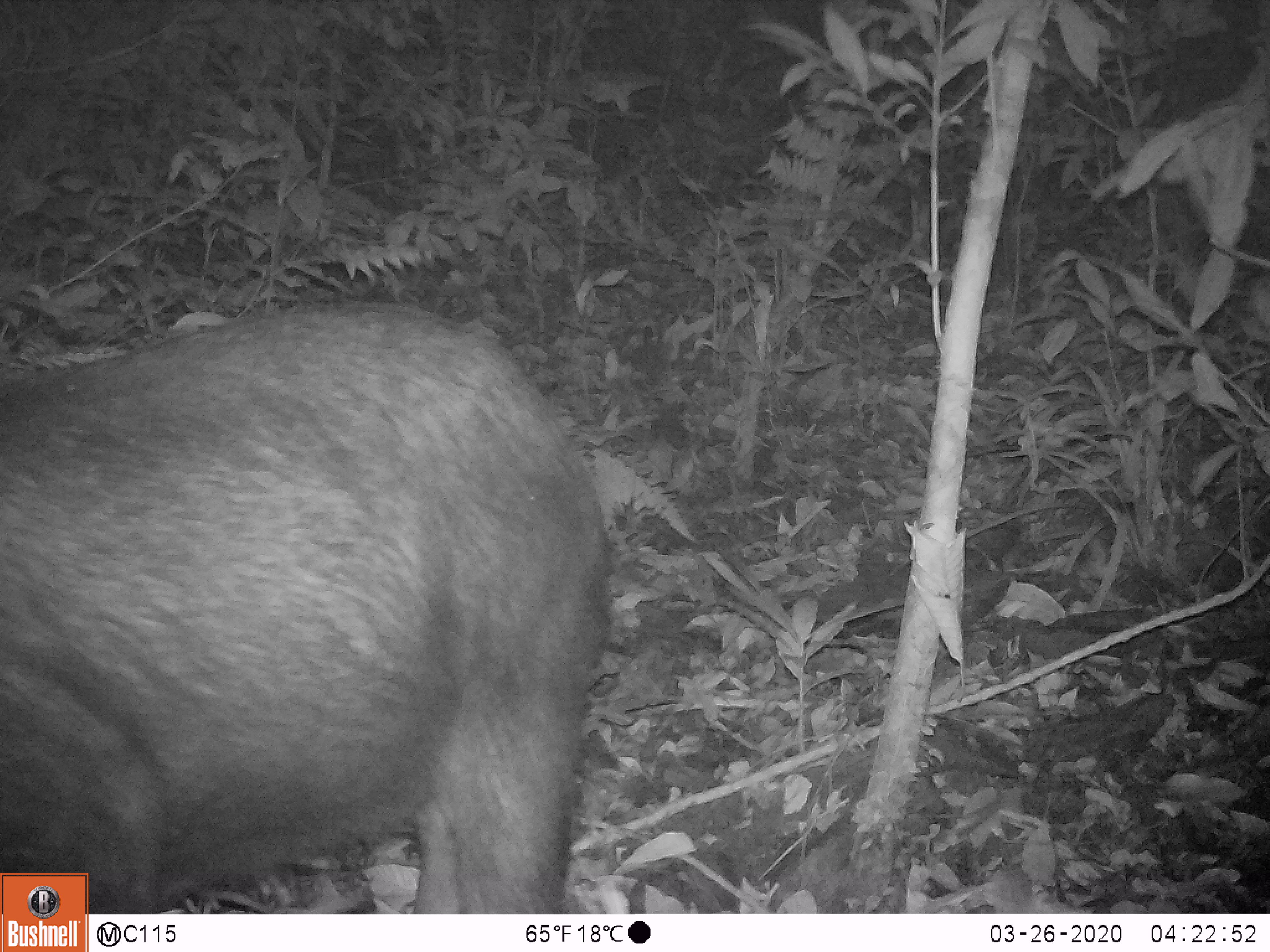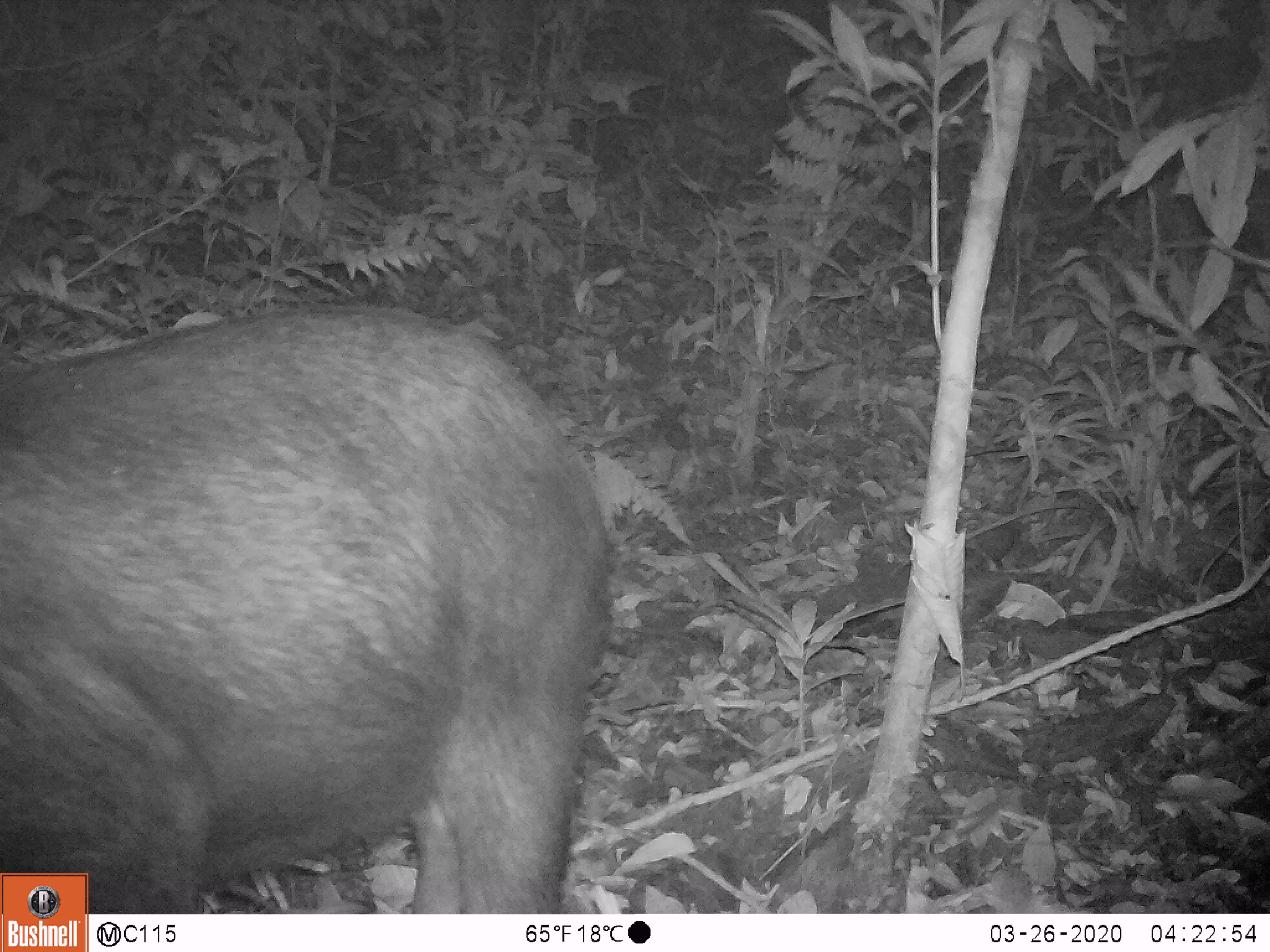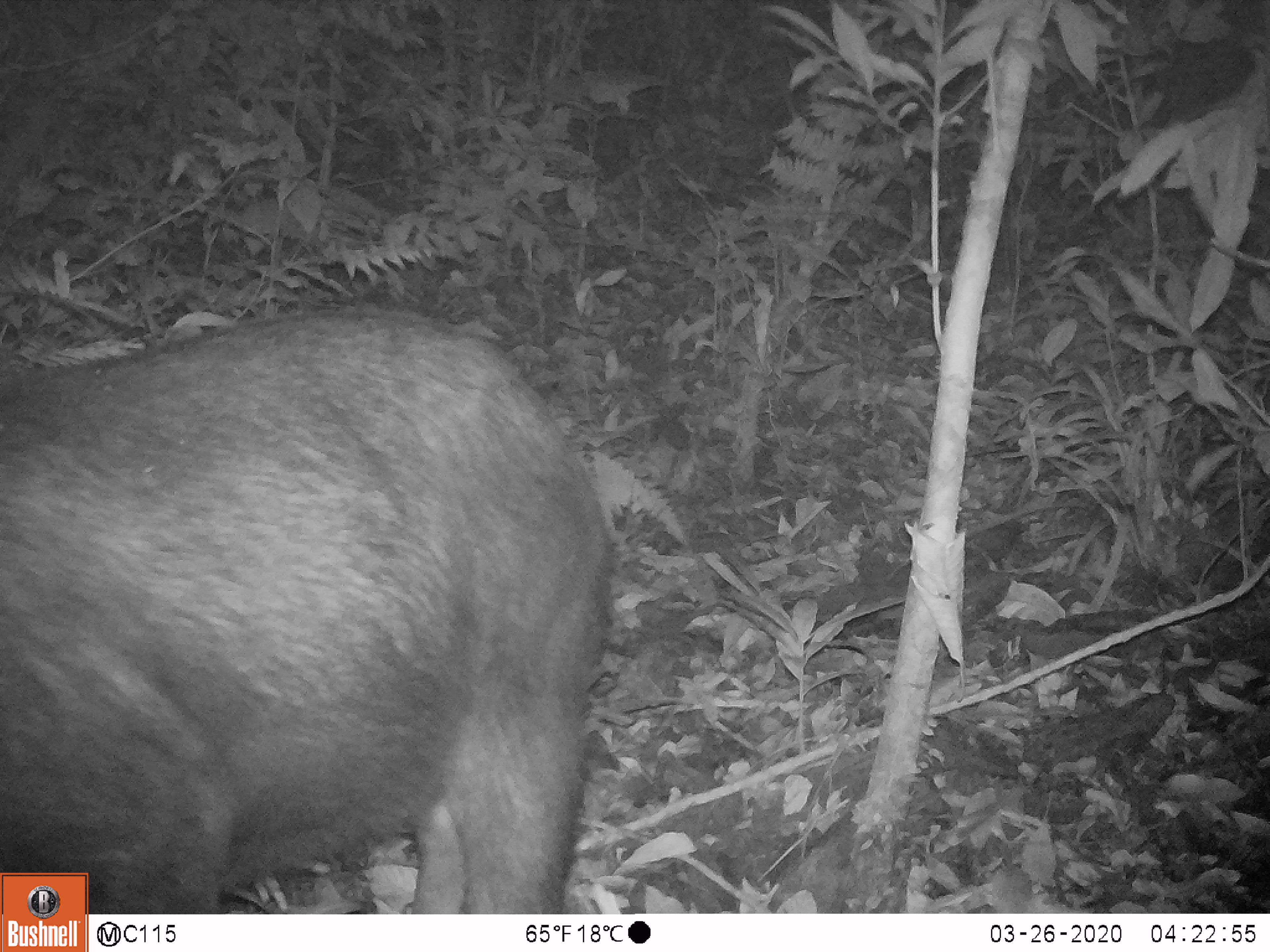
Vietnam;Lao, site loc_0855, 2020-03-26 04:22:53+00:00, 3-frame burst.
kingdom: Animalia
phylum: Chordata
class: Mammalia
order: Artiodactyla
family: Bovidae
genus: Capricornis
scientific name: Capricornis sumatraensis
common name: chinese serow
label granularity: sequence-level